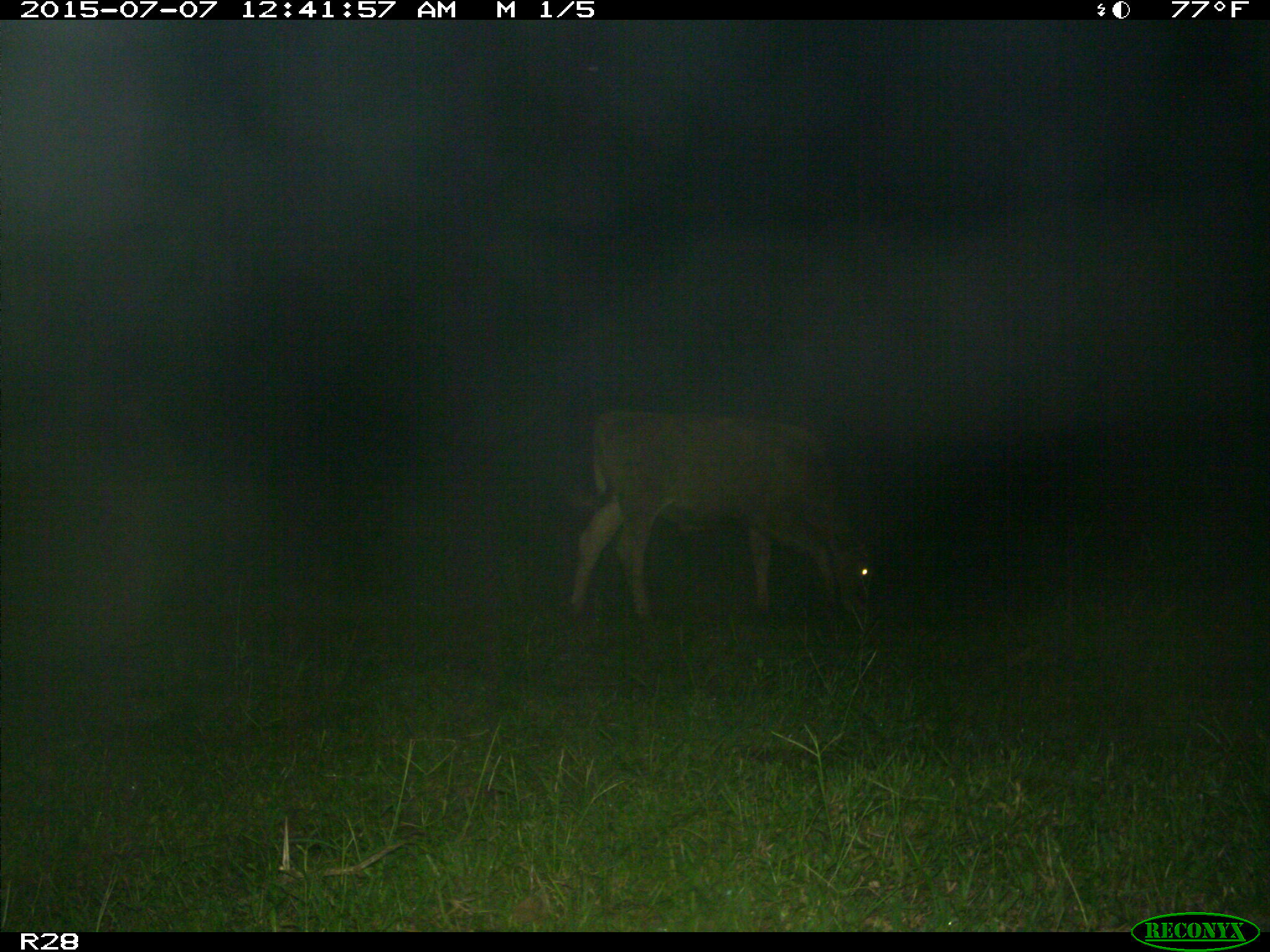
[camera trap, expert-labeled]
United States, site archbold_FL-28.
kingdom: Animalia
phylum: Chordata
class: Mammalia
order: Artiodactyla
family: Bovidae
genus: Bos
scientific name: Bos taurus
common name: domestic cow